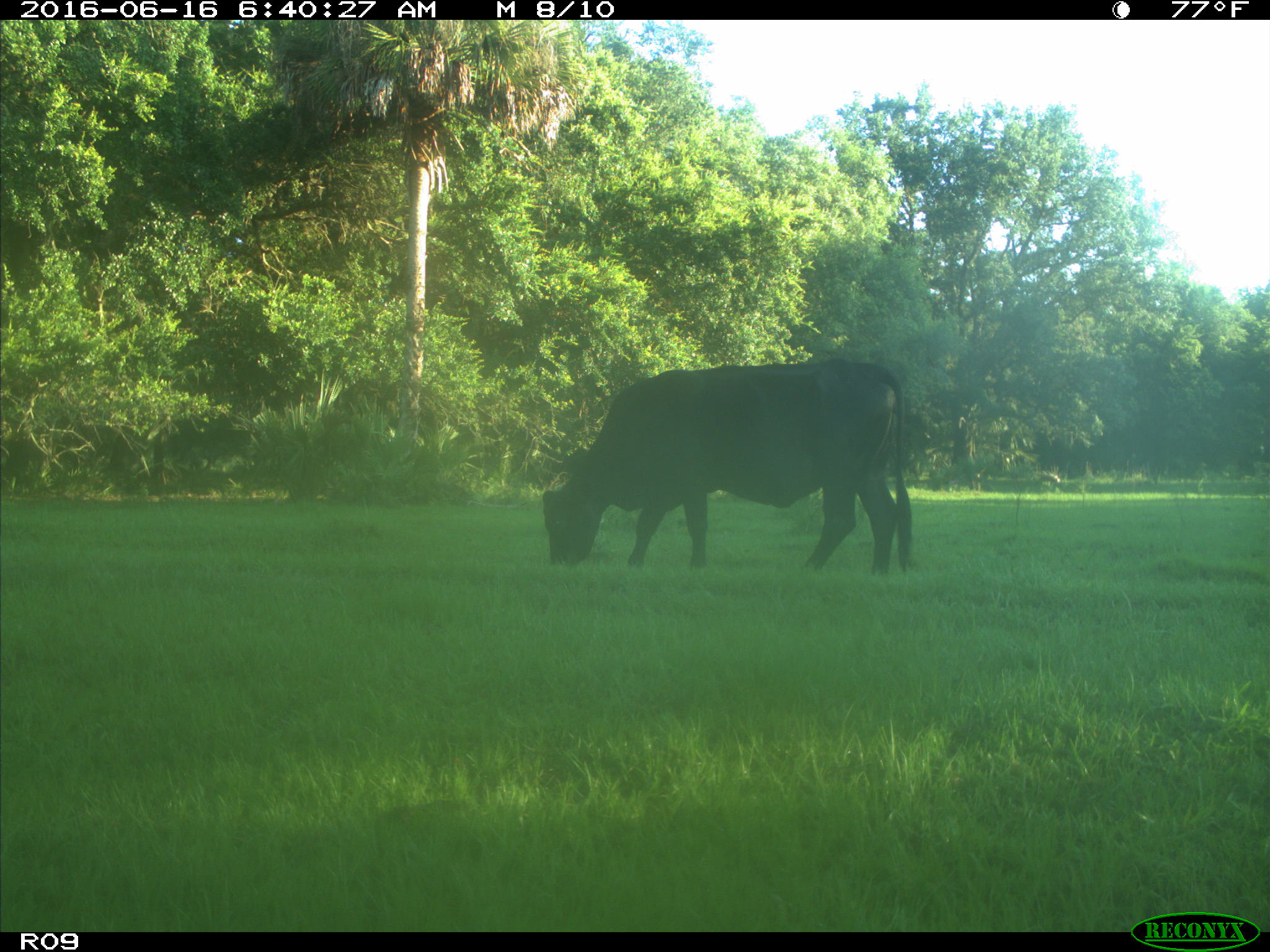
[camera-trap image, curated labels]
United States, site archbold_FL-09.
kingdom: Animalia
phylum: Chordata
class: Mammalia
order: Artiodactyla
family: Bovidae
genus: Bos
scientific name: Bos taurus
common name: domestic cow